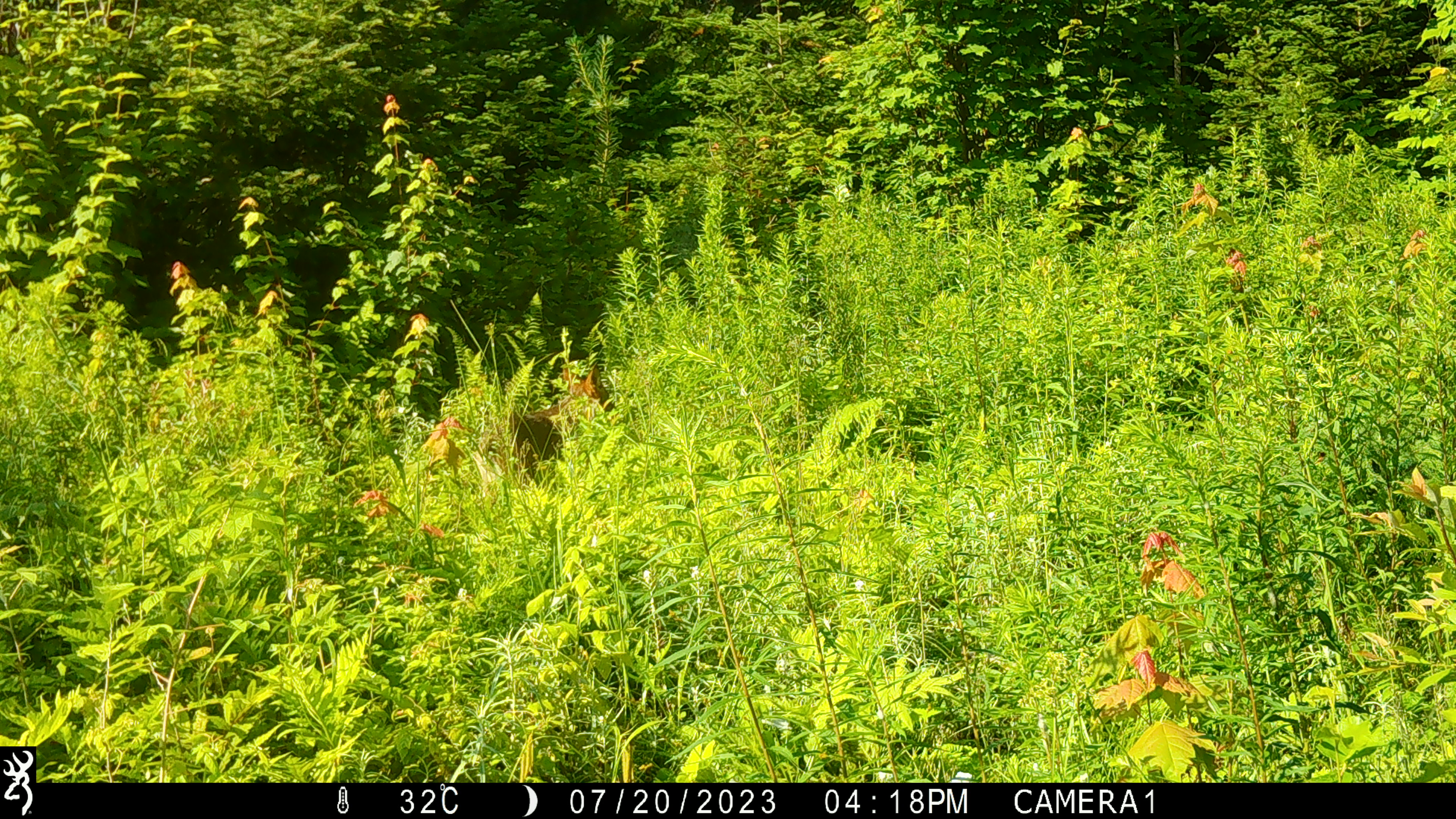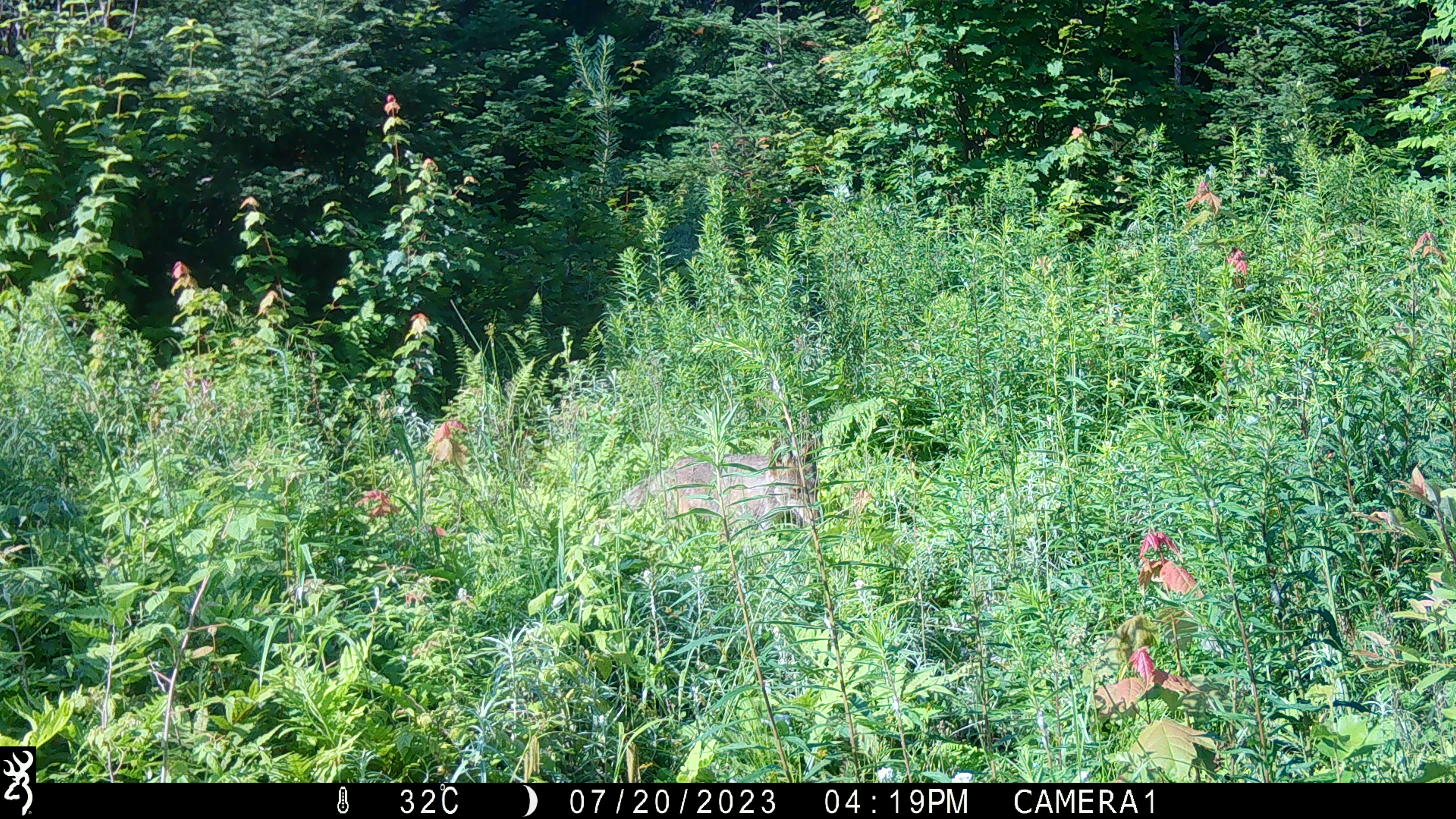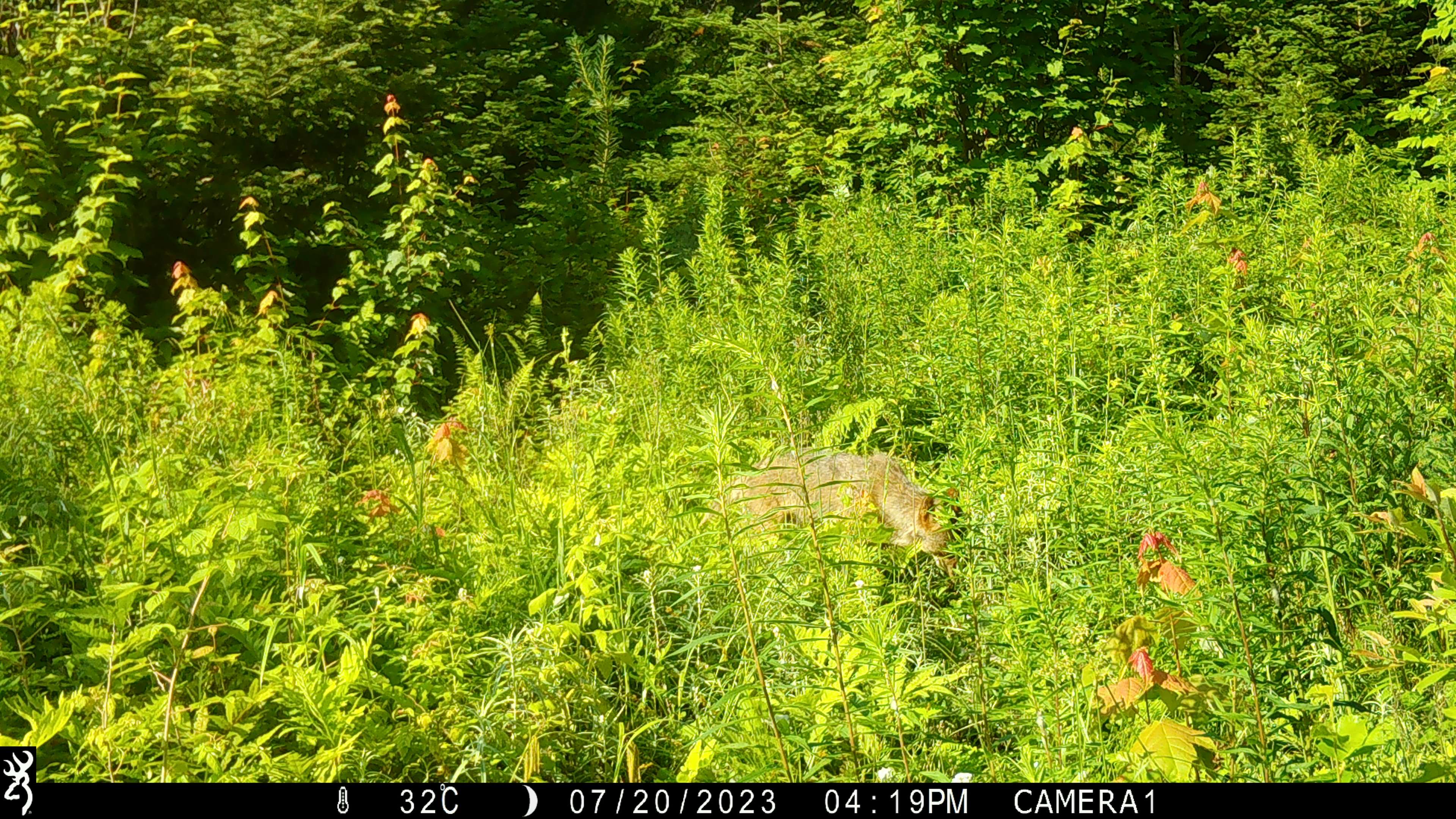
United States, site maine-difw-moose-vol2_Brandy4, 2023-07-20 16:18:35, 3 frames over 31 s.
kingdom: Animalia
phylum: Chordata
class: Mammalia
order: Carnivora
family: Canidae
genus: Canis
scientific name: Canis latrans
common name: coyote